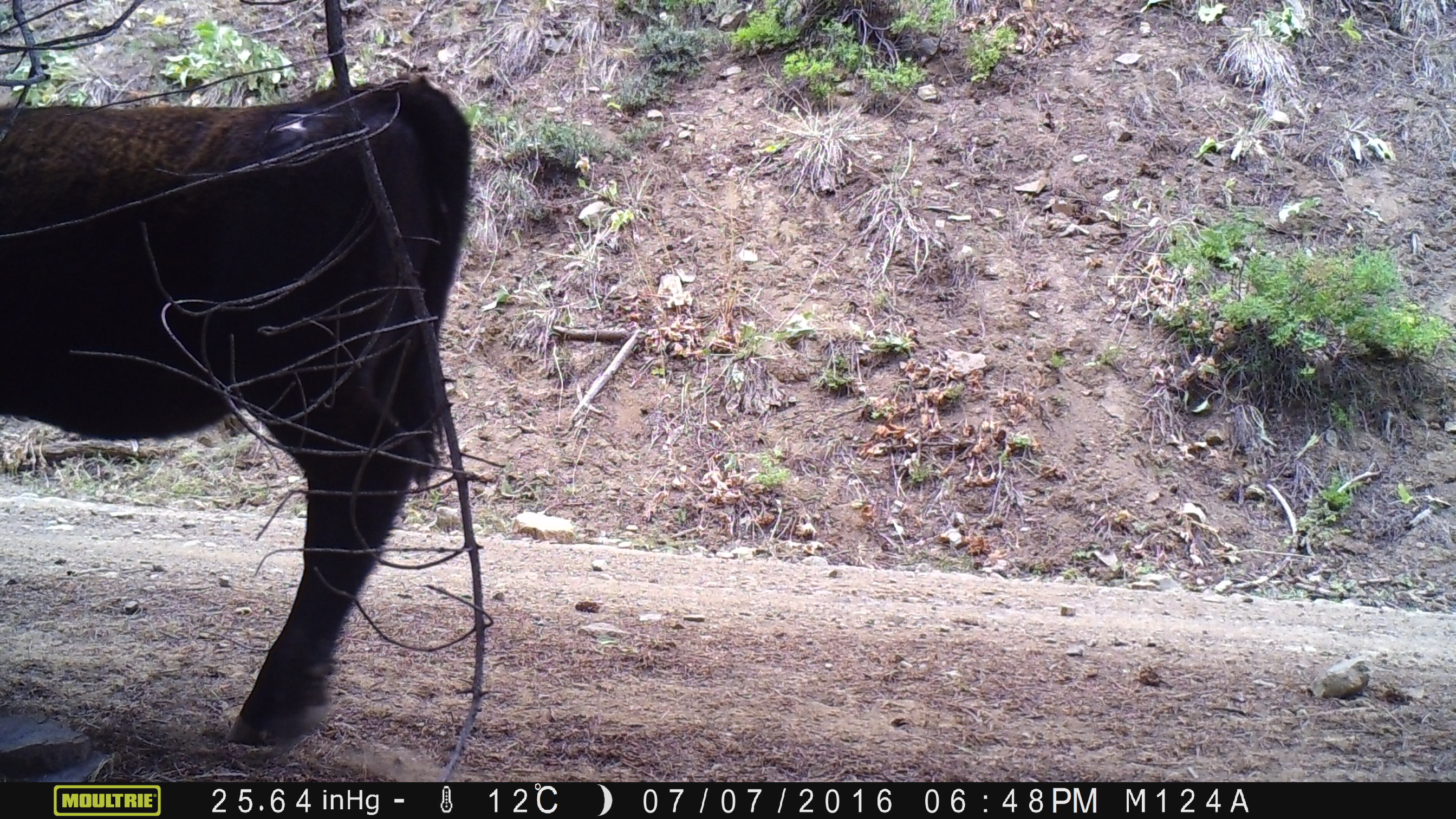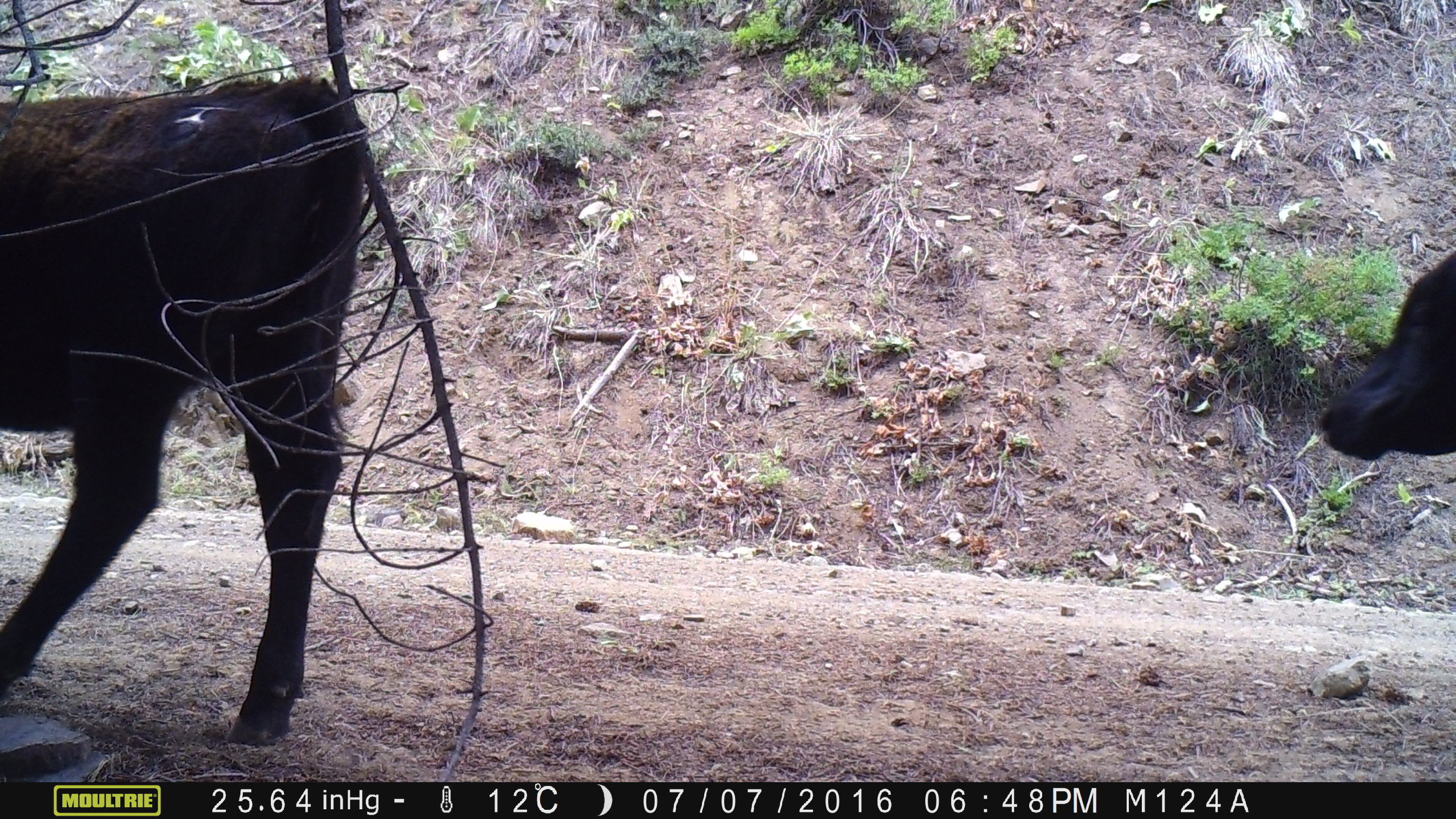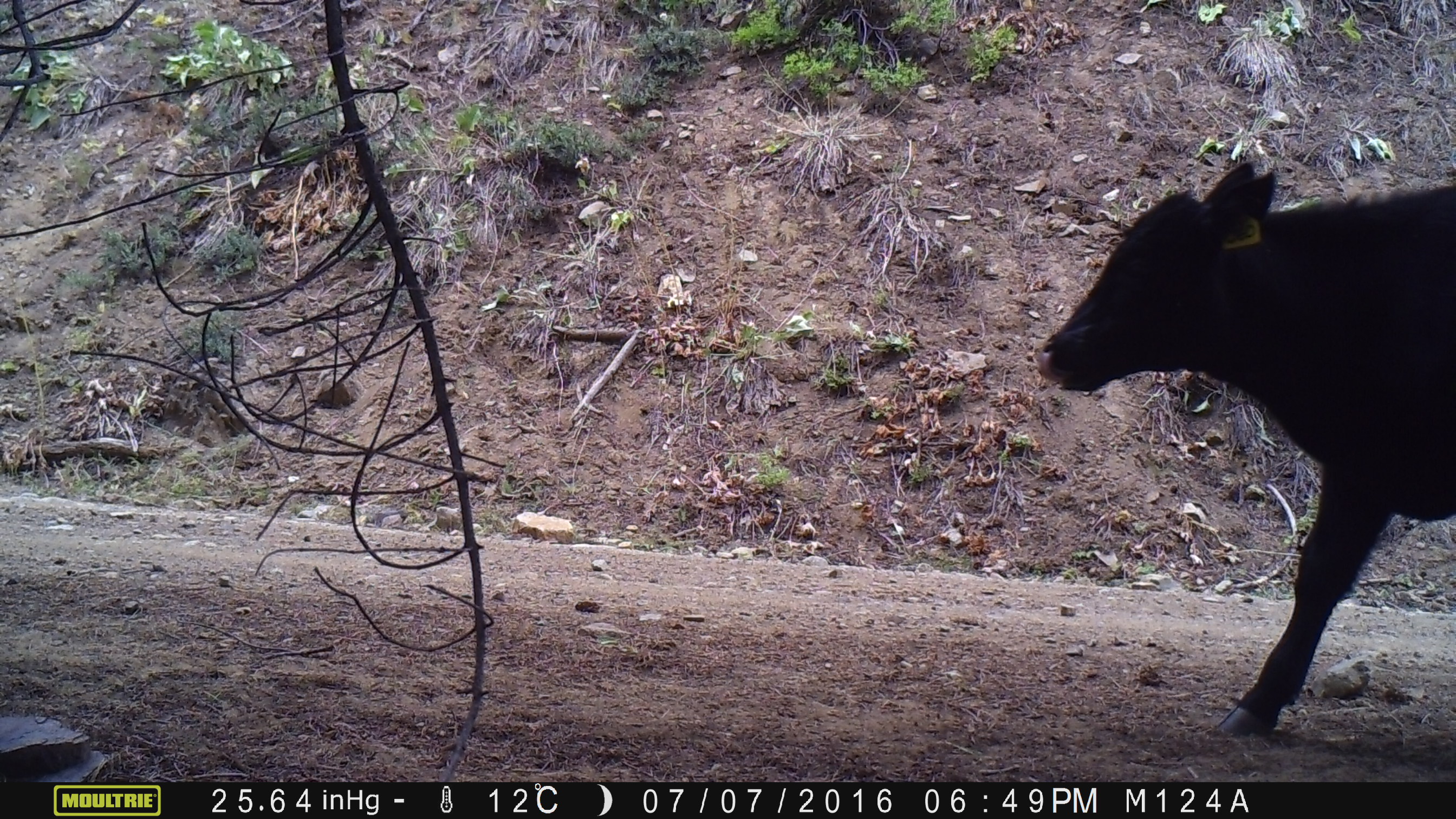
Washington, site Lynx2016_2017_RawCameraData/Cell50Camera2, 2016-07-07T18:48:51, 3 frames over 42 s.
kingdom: Animalia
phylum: Chordata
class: Mammalia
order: Artiodactyla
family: Bovidae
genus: Bos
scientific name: Bos taurus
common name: domestic cattle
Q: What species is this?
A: Domestic cattle (Bos taurus).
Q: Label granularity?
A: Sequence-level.